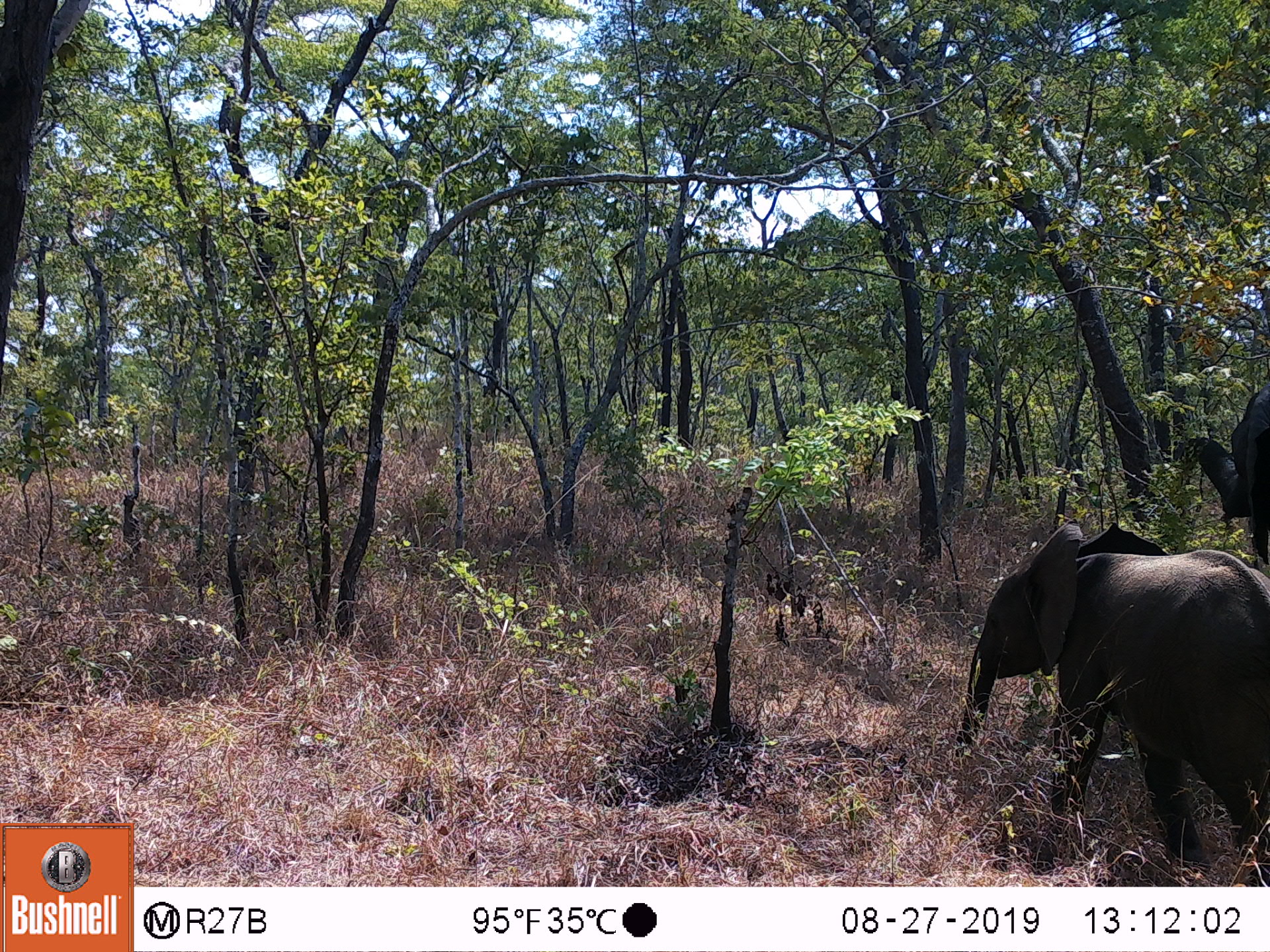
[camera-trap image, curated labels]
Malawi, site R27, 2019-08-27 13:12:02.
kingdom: Animalia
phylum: Chordata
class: Mammalia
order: Proboscidea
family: Elephantidae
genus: Loxodonta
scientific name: Loxodonta africana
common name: african savanna elephant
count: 2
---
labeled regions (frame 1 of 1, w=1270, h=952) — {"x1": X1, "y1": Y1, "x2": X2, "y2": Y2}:
african savanna elephant: {"x1": 953, "y1": 519, "x2": 1267, "y2": 886}; {"x1": 1183, "y1": 376, "x2": 1269, "y2": 574}